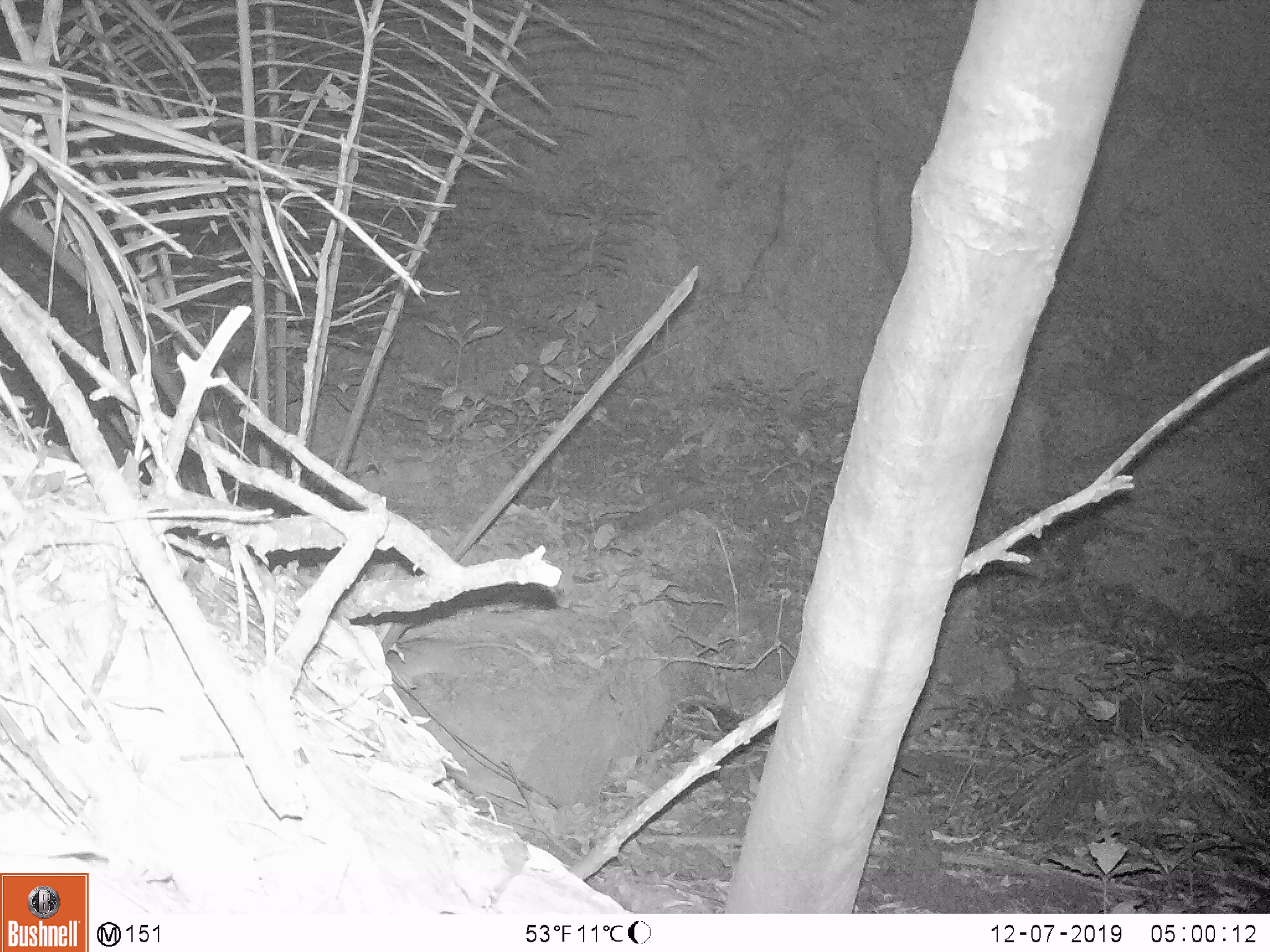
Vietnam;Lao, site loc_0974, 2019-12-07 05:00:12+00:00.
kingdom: Animalia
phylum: Chordata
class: Mammalia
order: Rodentia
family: Muridae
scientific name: Muridae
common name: old-world mice and rats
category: unidentified murid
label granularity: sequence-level